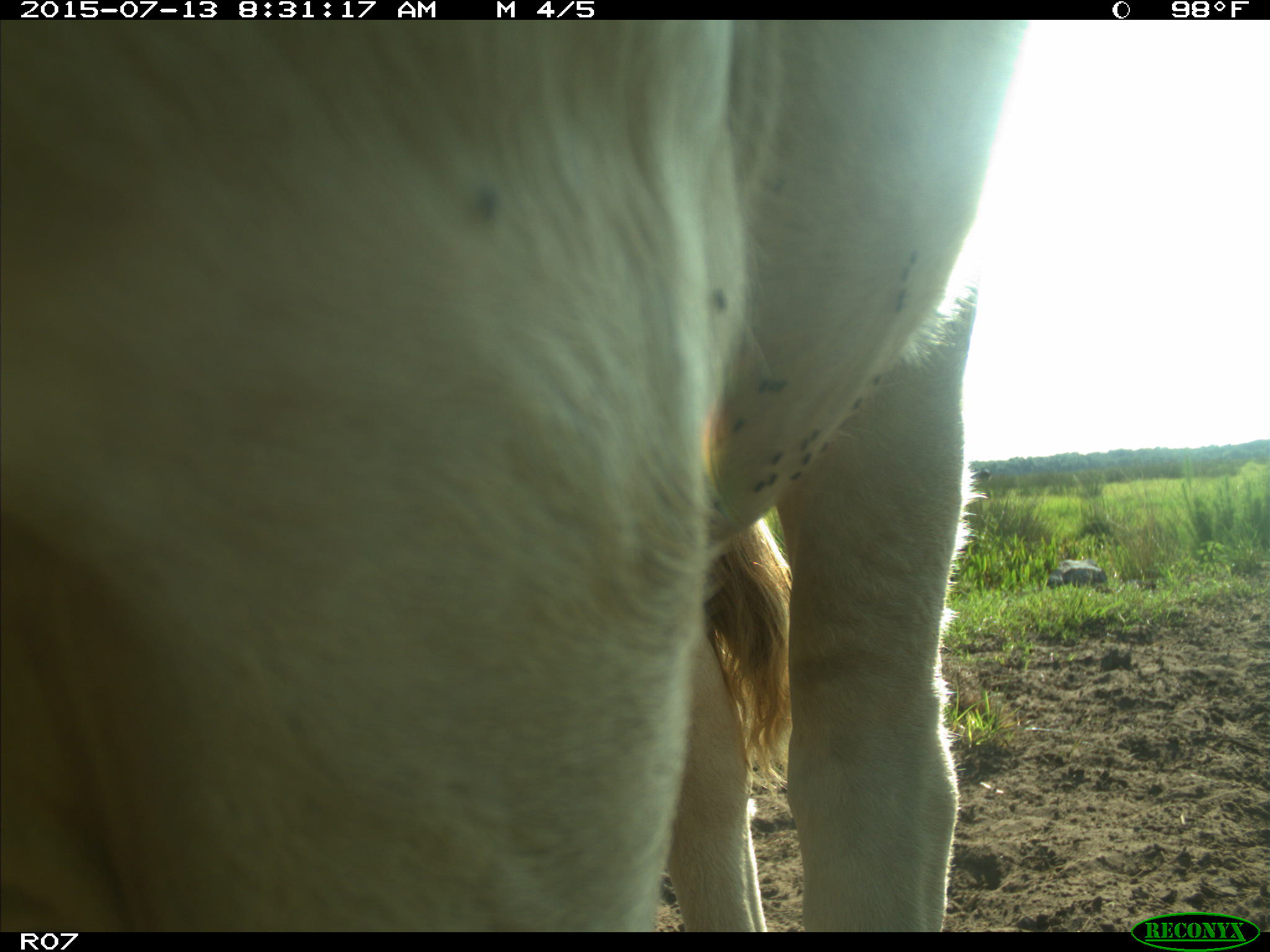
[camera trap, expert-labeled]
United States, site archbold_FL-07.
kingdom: Animalia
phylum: Chordata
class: Mammalia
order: Artiodactyla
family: Bovidae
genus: Bos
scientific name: Bos taurus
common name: domestic cow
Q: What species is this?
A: Bos taurus (domestic cow).